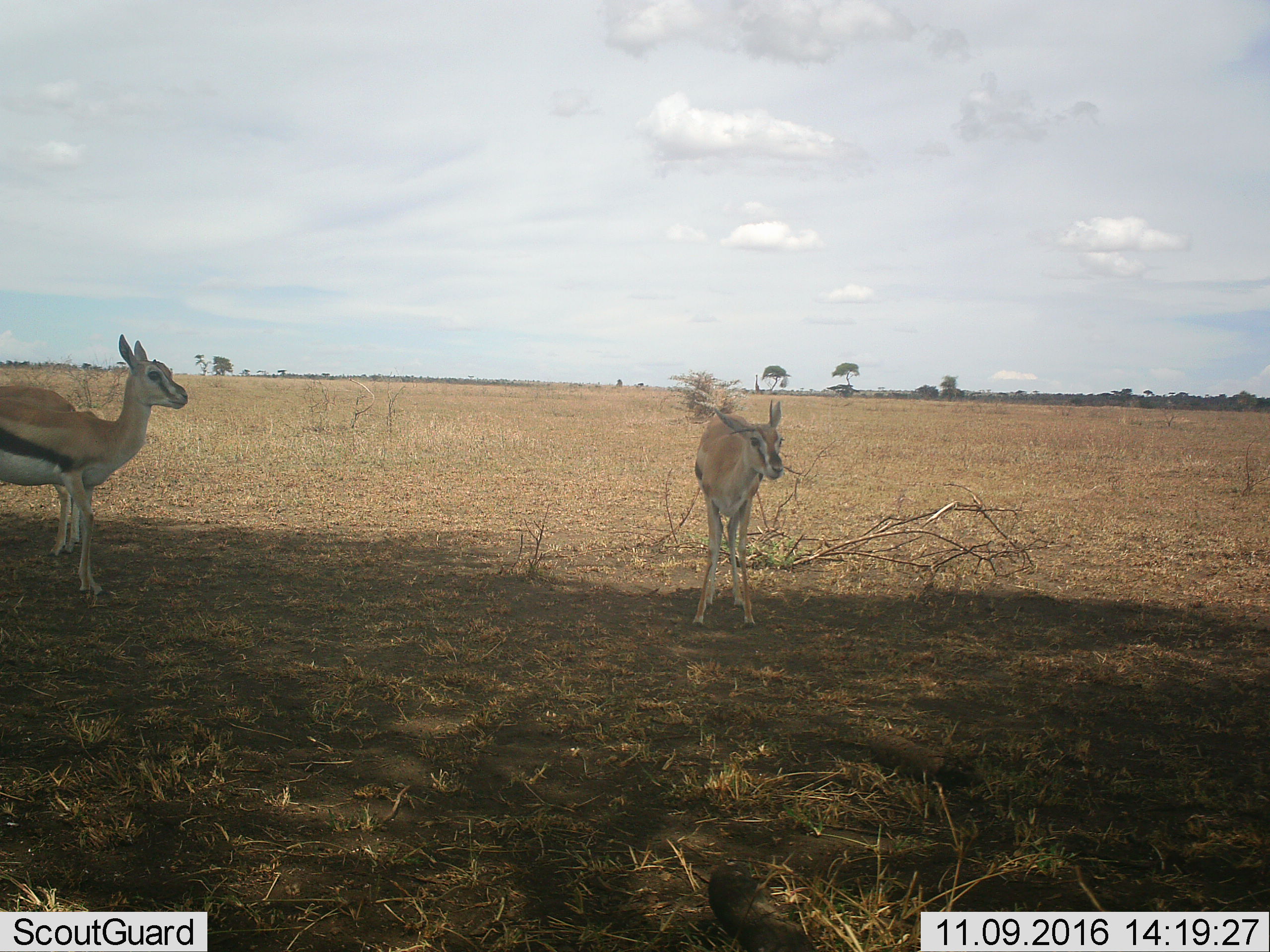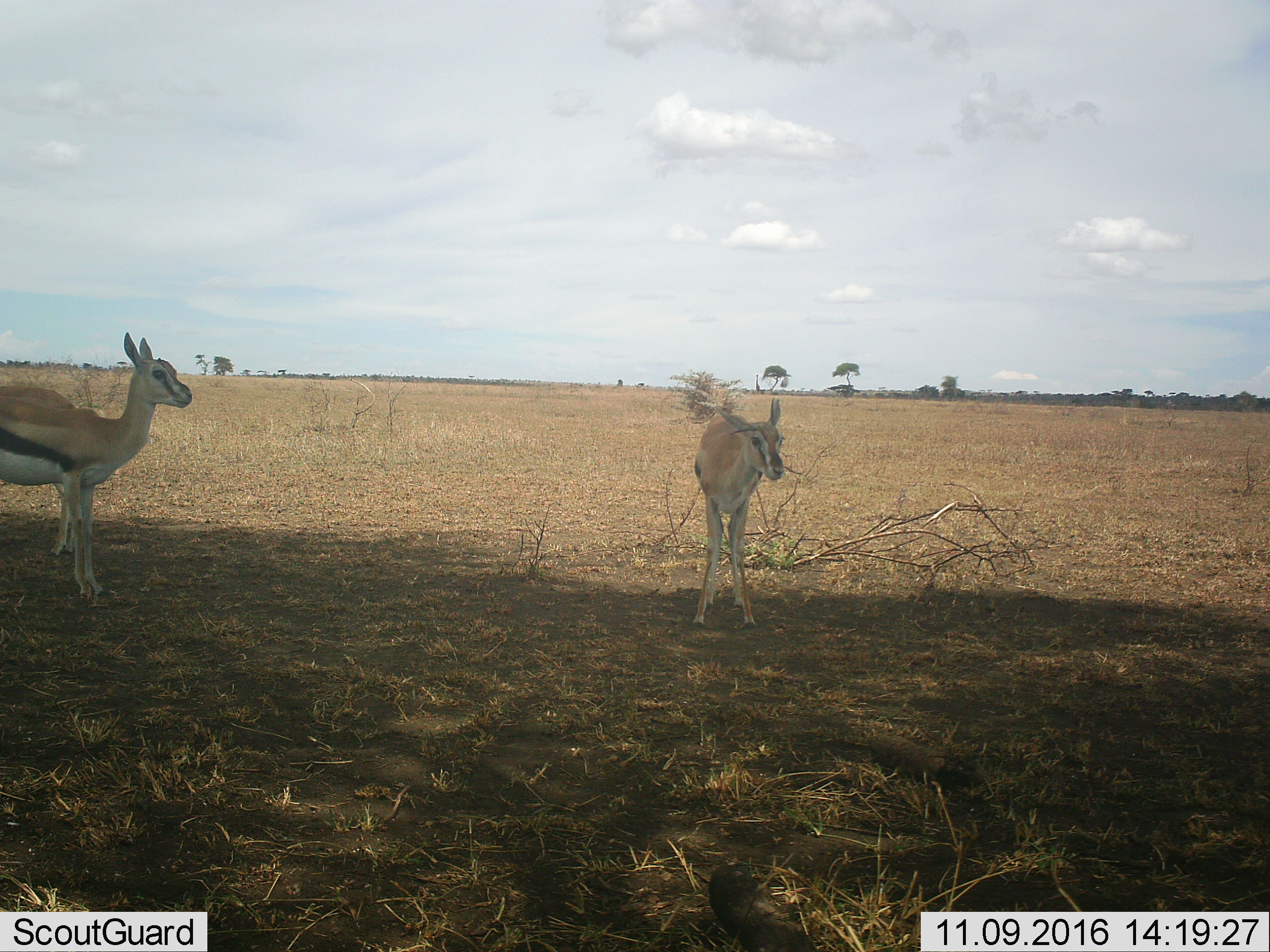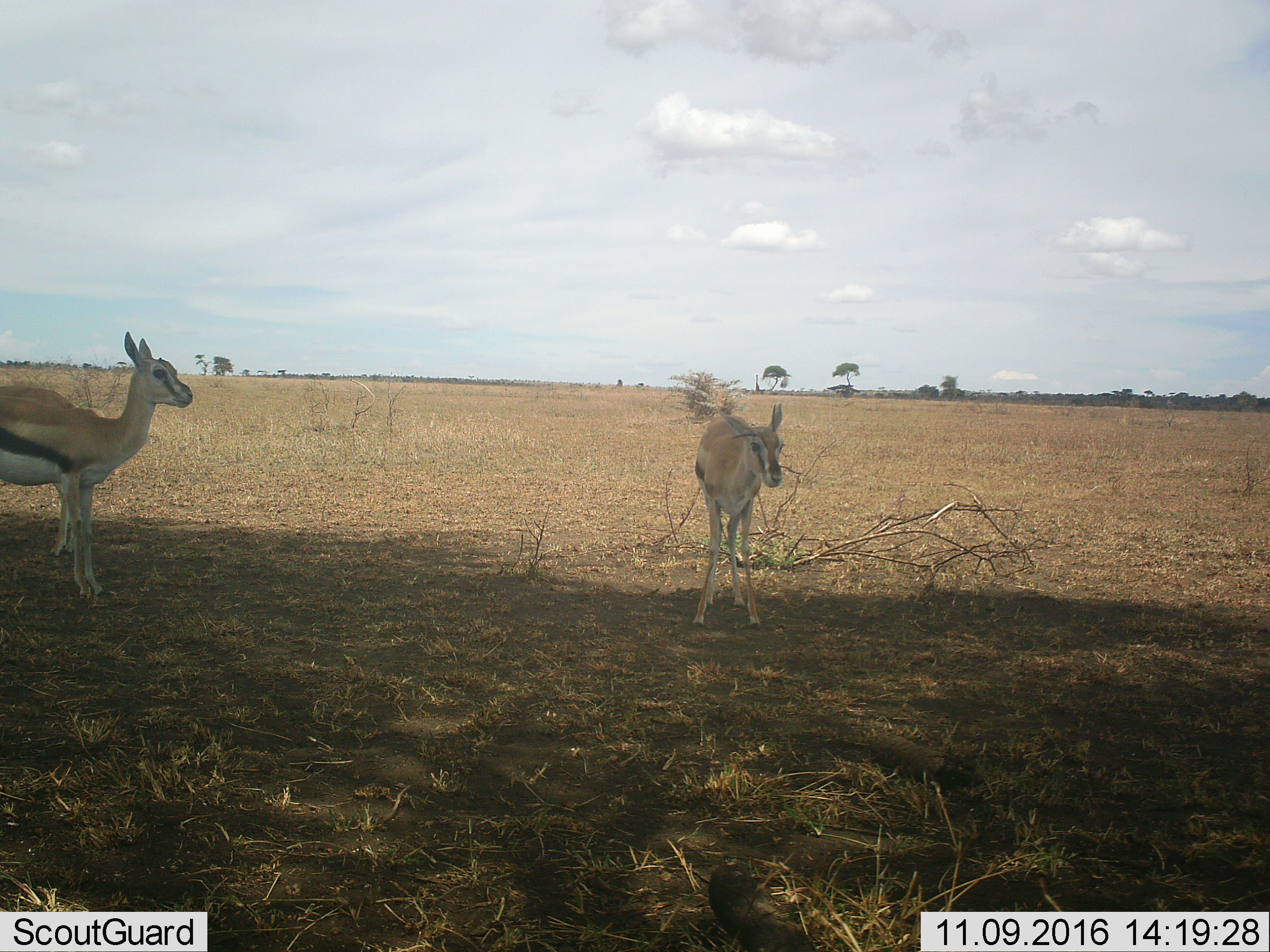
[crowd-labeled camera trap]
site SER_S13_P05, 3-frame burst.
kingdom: Animalia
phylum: Chordata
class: Mammalia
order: Artiodactyla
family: Bovidae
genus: Eudorcas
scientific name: Eudorcas thomsonii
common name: thomson's gazelle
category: gazellethomsons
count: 3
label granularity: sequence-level